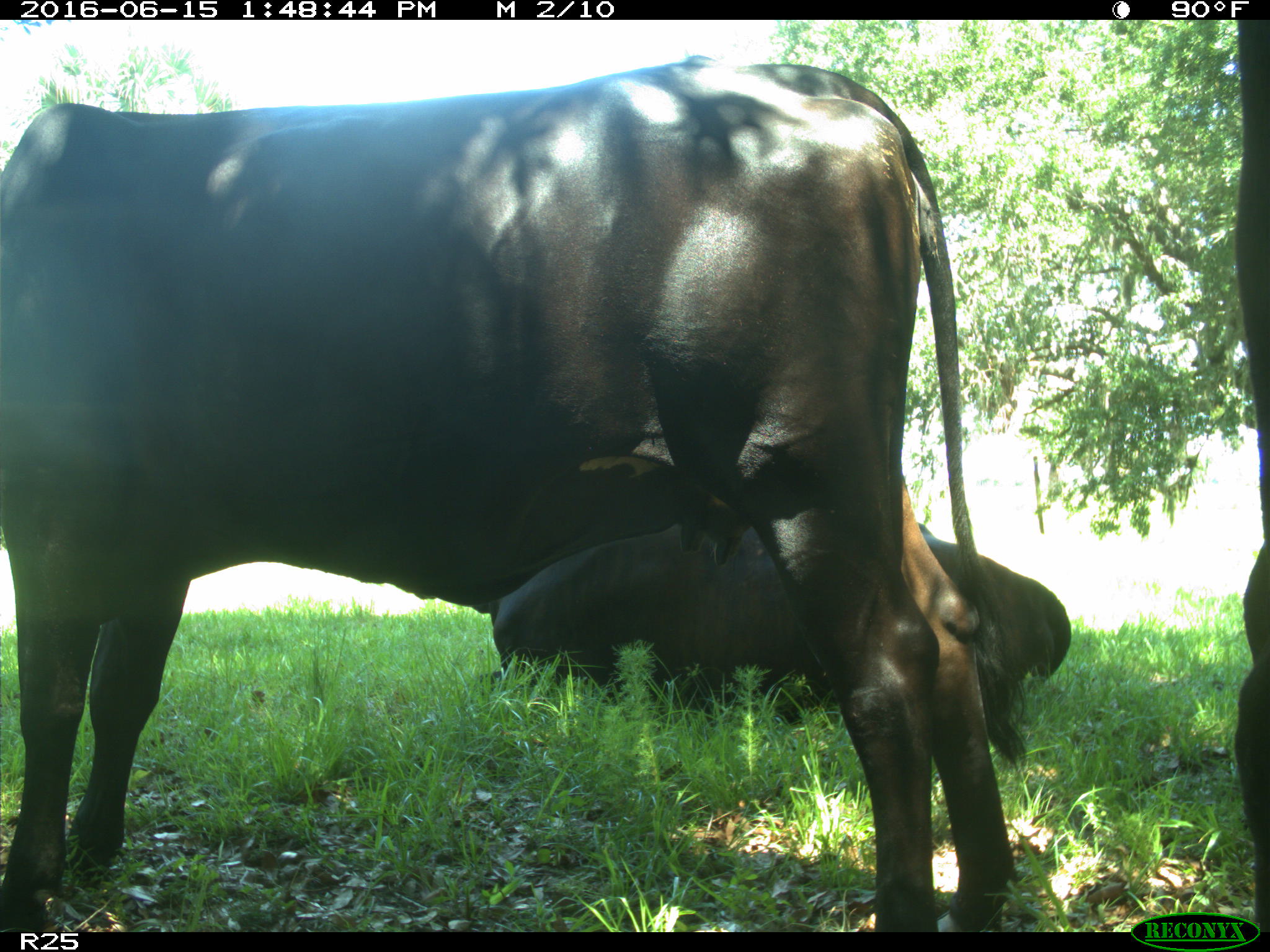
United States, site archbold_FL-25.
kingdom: Animalia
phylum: Chordata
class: Mammalia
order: Artiodactyla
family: Bovidae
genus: Bos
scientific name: Bos taurus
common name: domestic cow